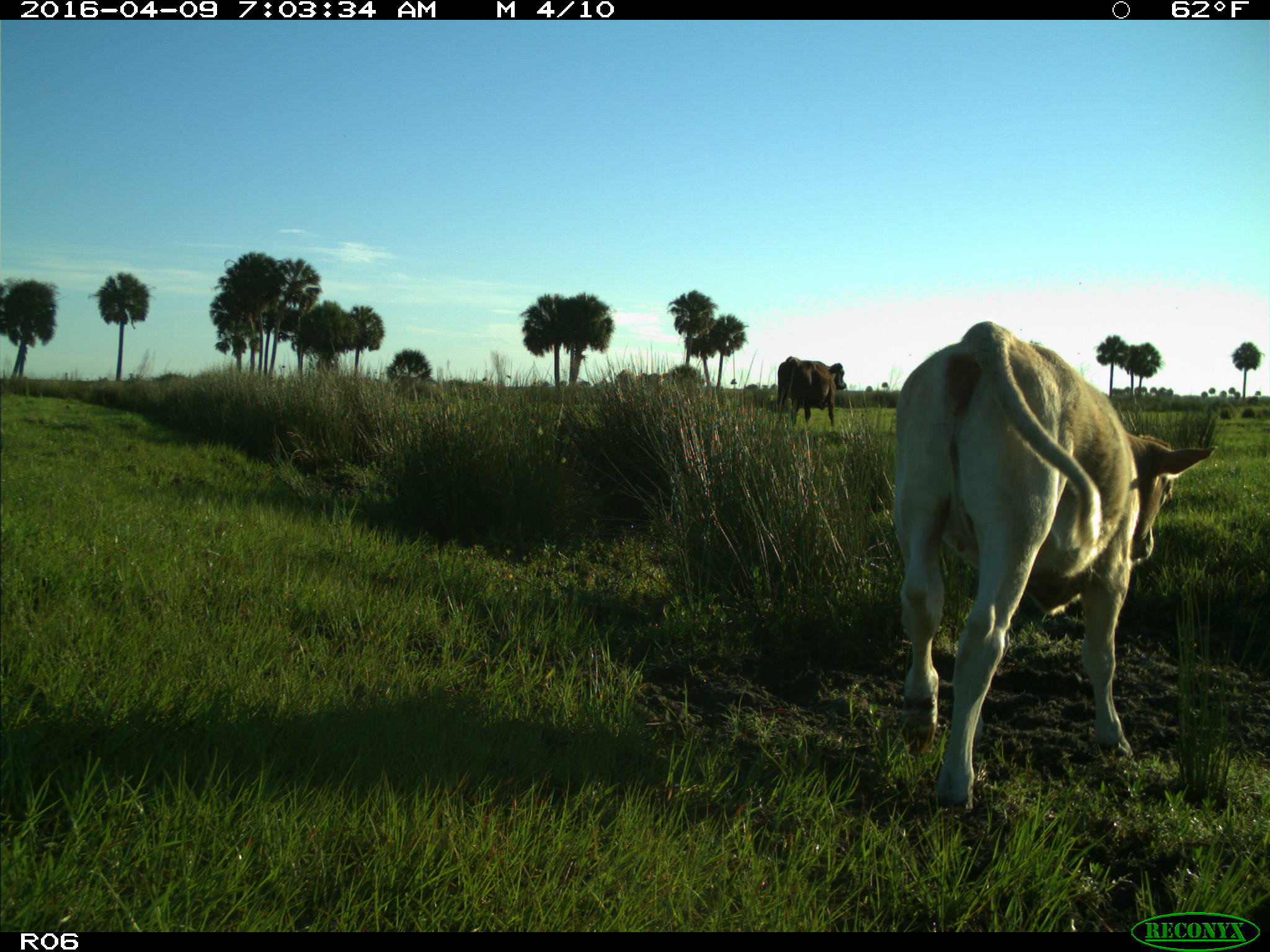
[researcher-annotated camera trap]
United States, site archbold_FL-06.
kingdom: Animalia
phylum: Chordata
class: Mammalia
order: Artiodactyla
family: Bovidae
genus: Bos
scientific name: Bos taurus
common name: domestic cow